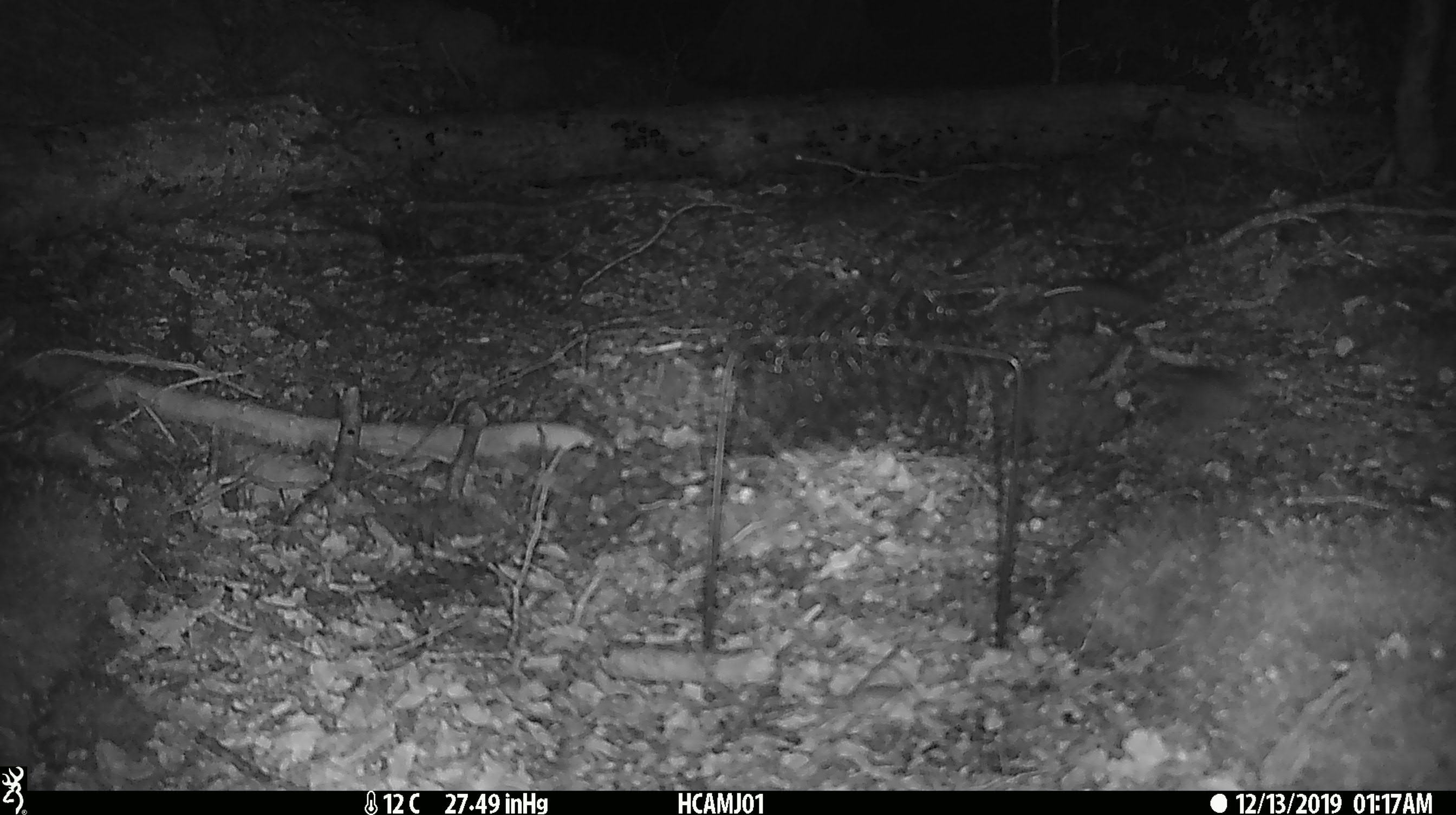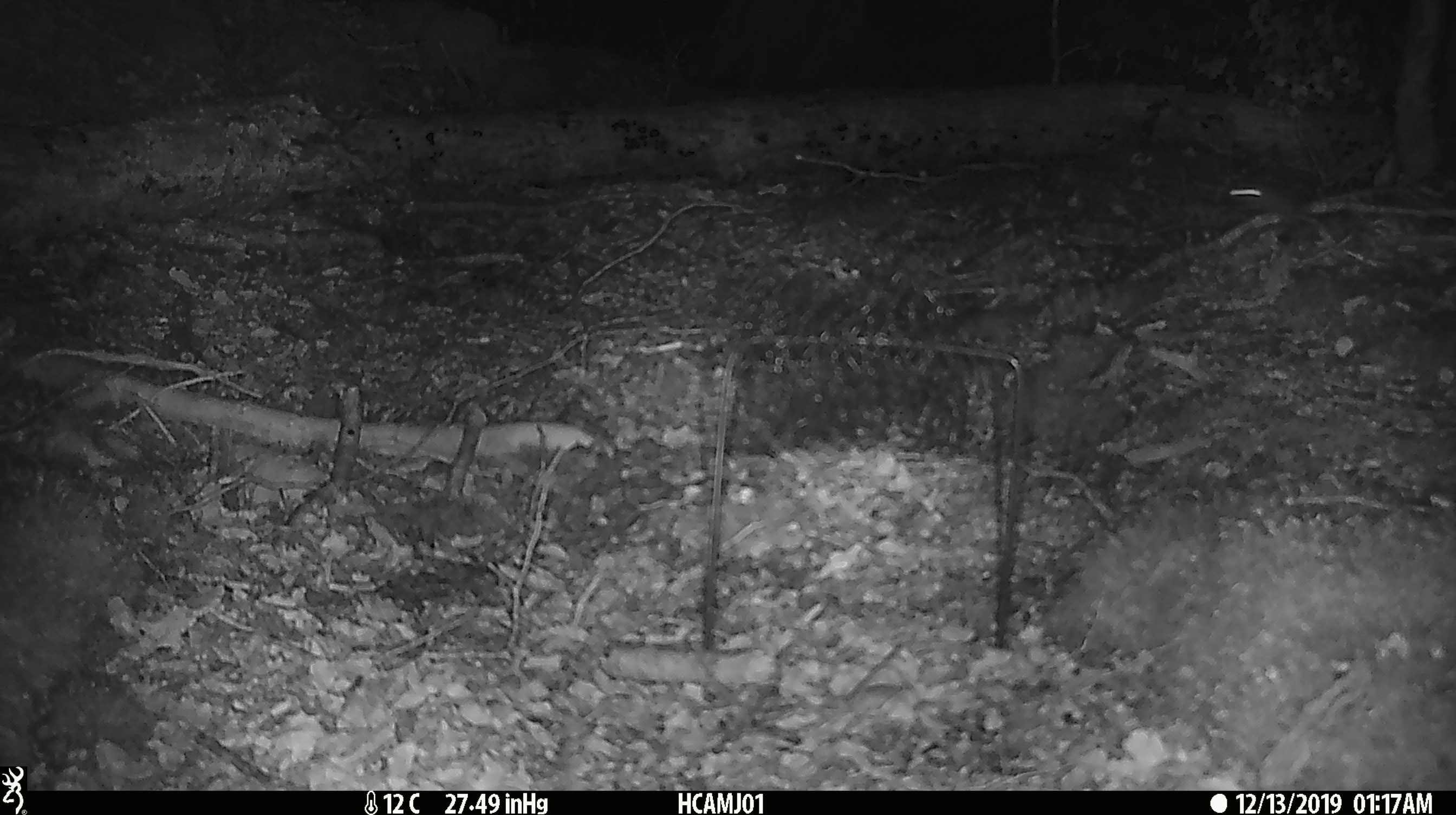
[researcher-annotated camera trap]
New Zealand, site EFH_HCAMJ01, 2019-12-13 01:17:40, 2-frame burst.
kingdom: Animalia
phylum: Chordata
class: Mammalia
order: Rodentia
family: Muridae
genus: Mus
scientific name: Mus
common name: mouse